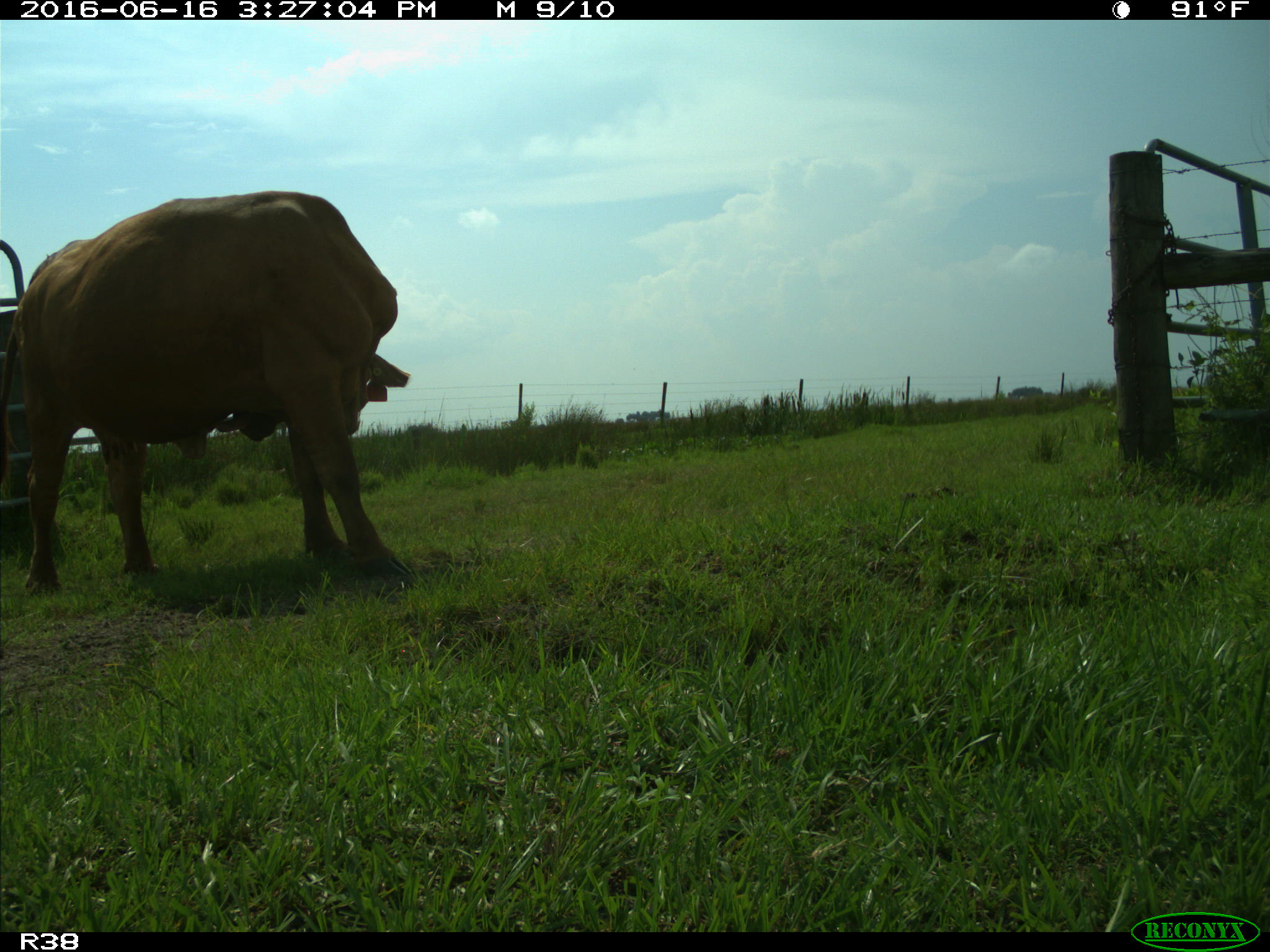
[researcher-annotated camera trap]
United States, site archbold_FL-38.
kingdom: Animalia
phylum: Chordata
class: Mammalia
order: Artiodactyla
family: Bovidae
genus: Bos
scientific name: Bos taurus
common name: domestic cow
Bos taurus (domestic cow).